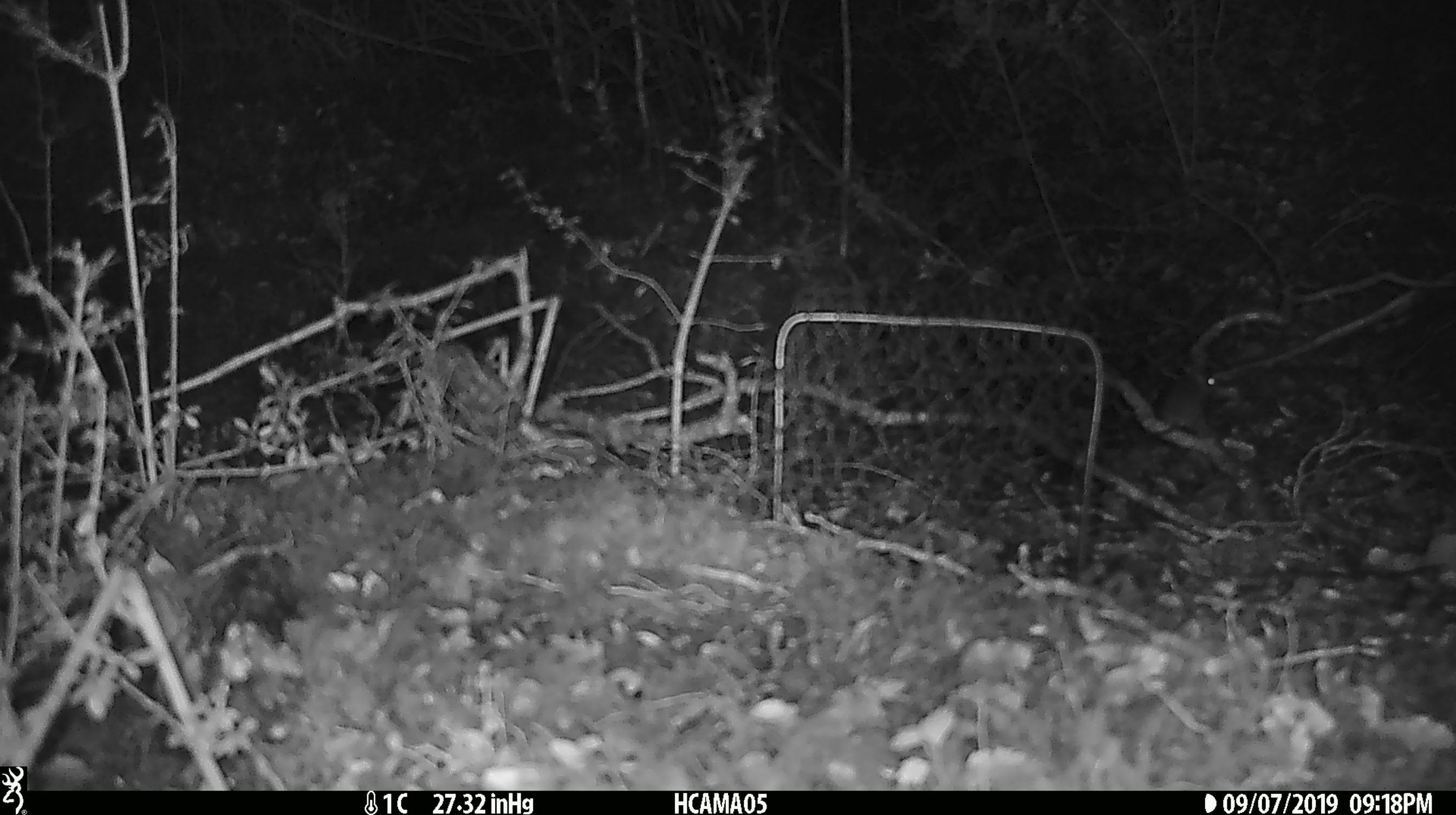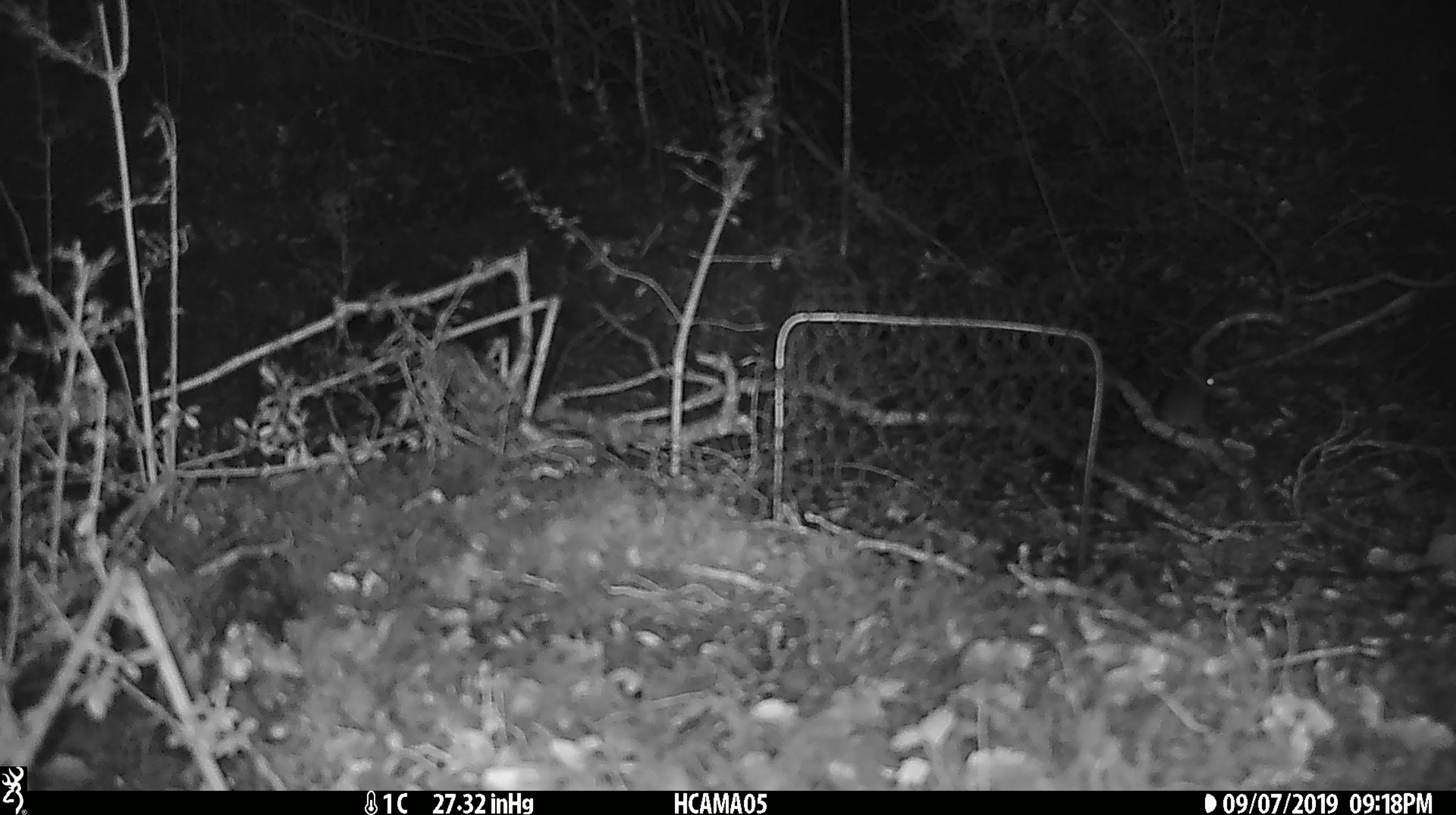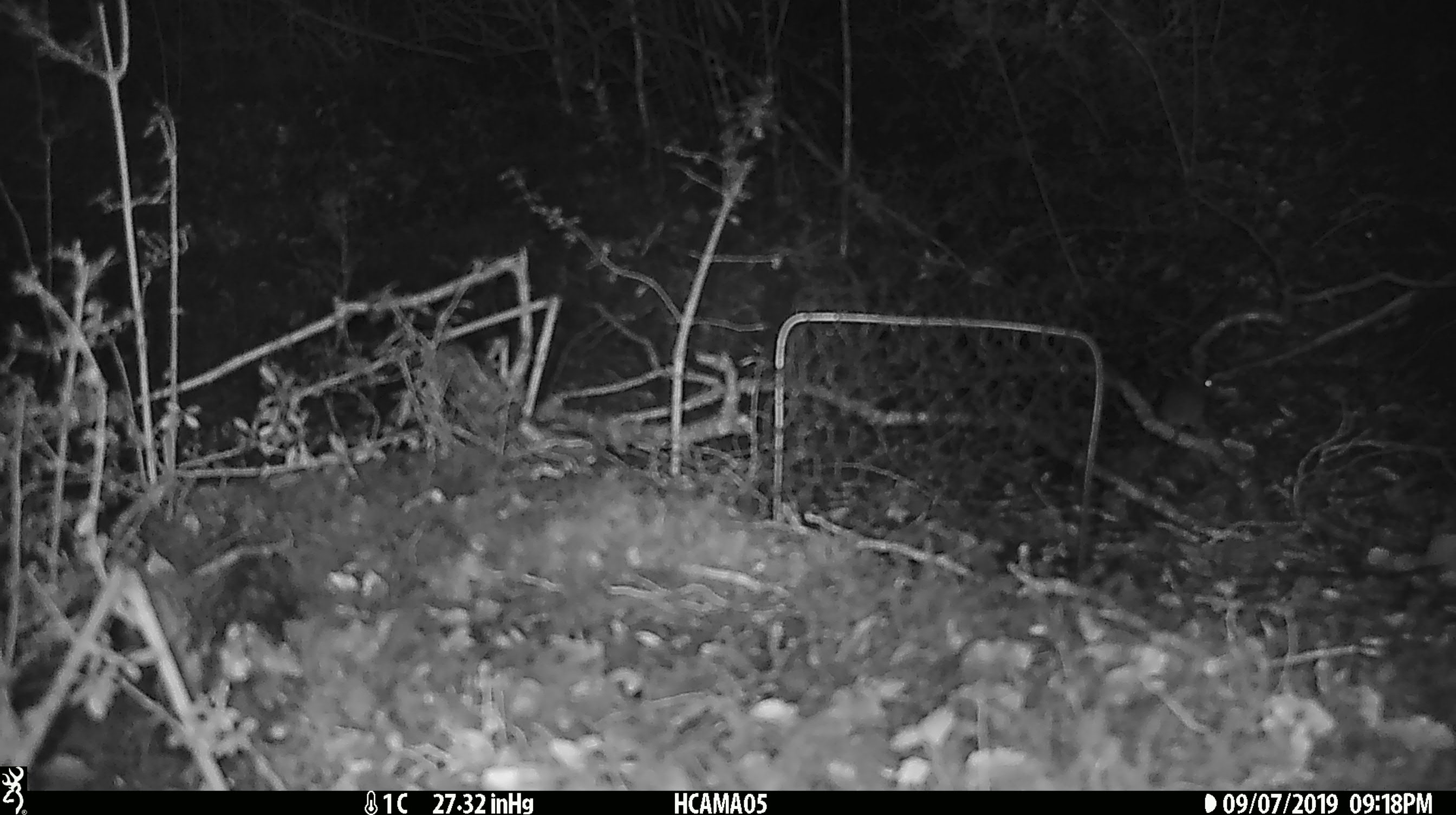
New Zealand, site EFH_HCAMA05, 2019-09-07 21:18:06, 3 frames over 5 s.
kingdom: Animalia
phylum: Chordata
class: Mammalia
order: Rodentia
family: Muridae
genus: Mus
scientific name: Mus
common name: mouse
Mouse (Mus).